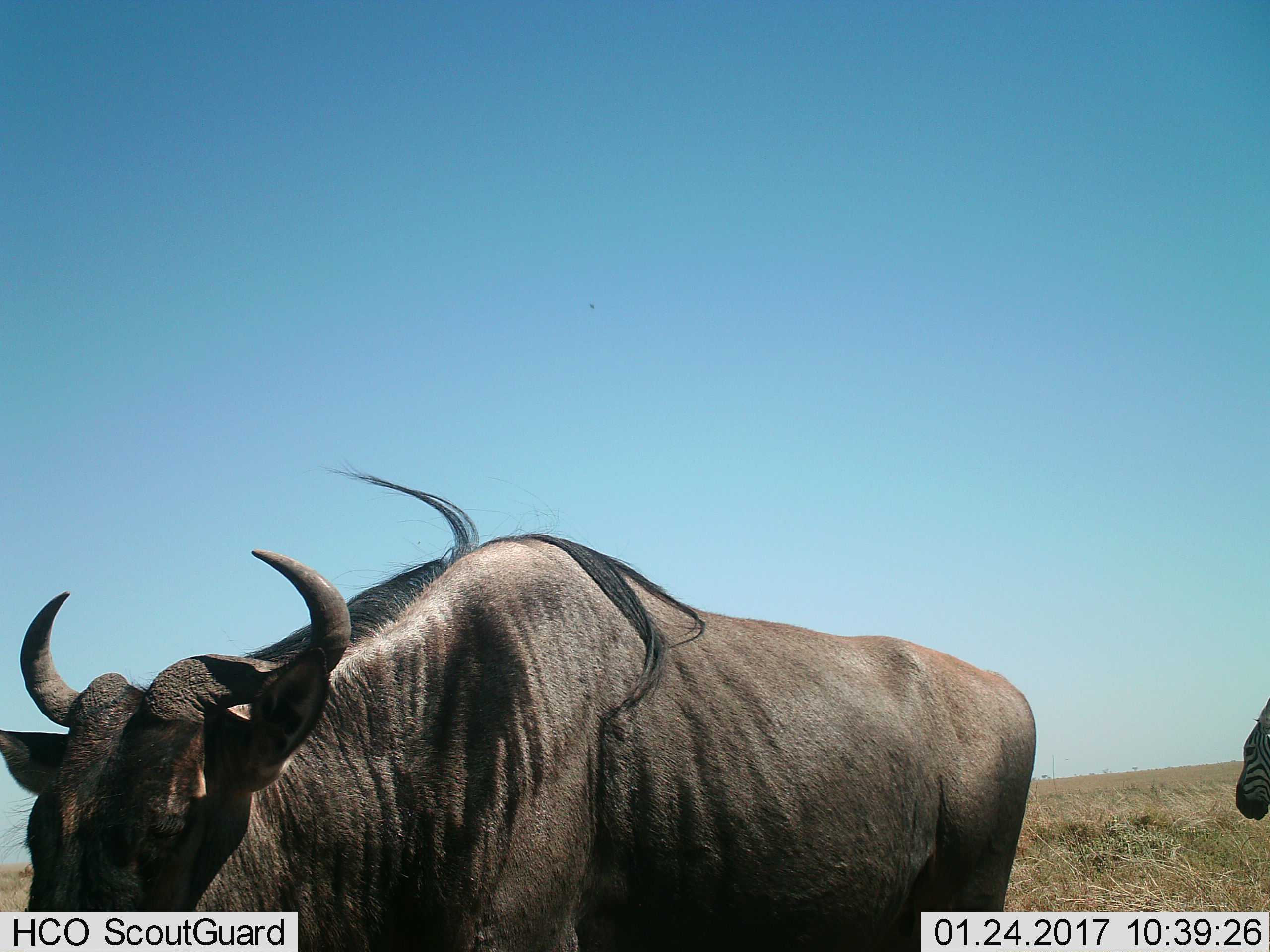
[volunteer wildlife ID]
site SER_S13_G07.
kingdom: Animalia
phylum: Chordata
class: Mammalia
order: Artiodactyla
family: Bovidae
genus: Connochaetes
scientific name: Connochaetes taurinus taurinus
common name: blue wildebeest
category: wildebeestblue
Wildebeestblue (blue wildebeest) (Connochaetes taurinus taurinus), count 1. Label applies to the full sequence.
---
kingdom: Animalia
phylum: Chordata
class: Mammalia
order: Perissodactyla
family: Equidae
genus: Equus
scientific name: Equus quagga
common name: plains zebra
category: zebraplains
Zebraplains (plains zebra) (Equus quagga), count 1. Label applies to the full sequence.